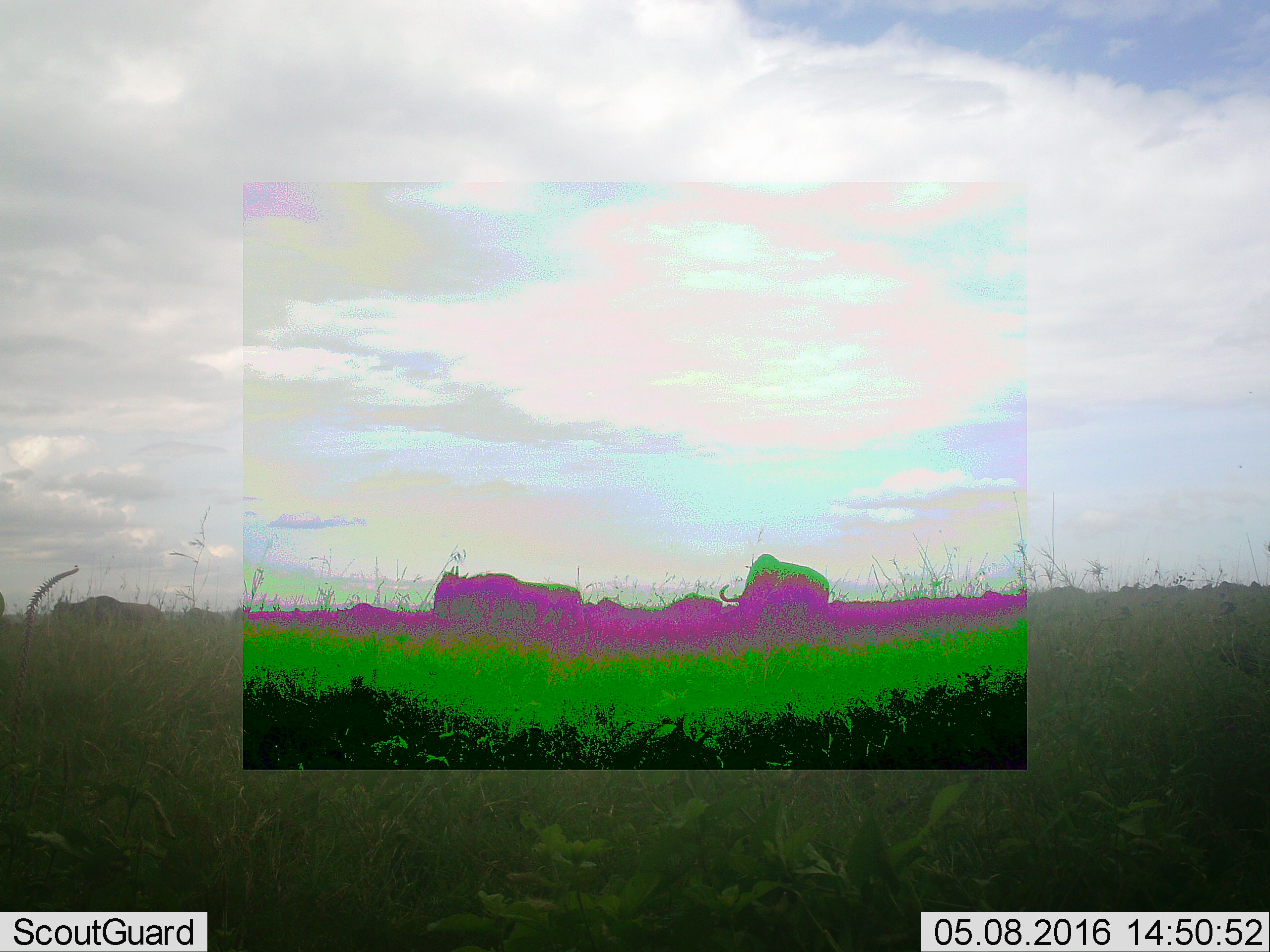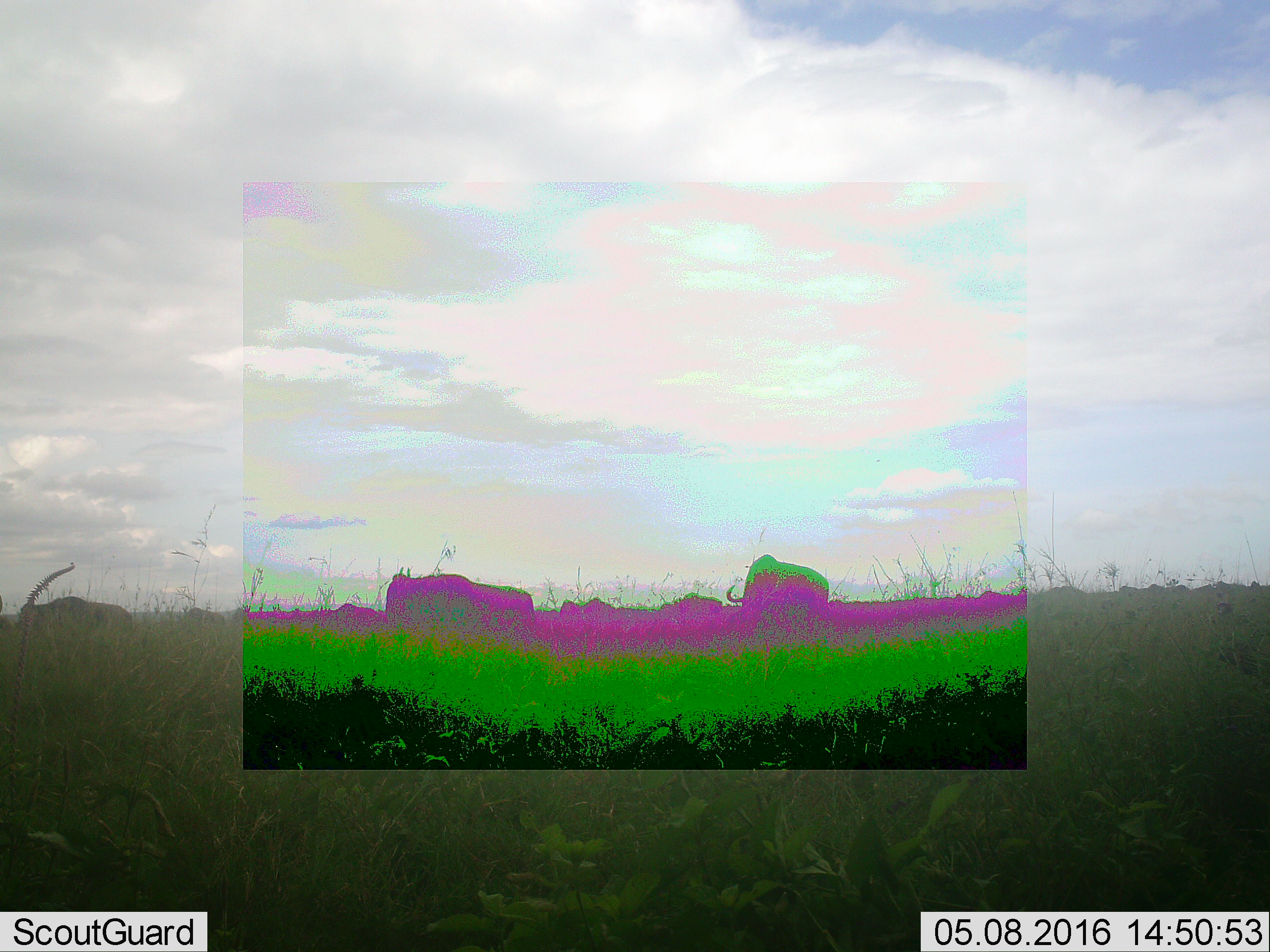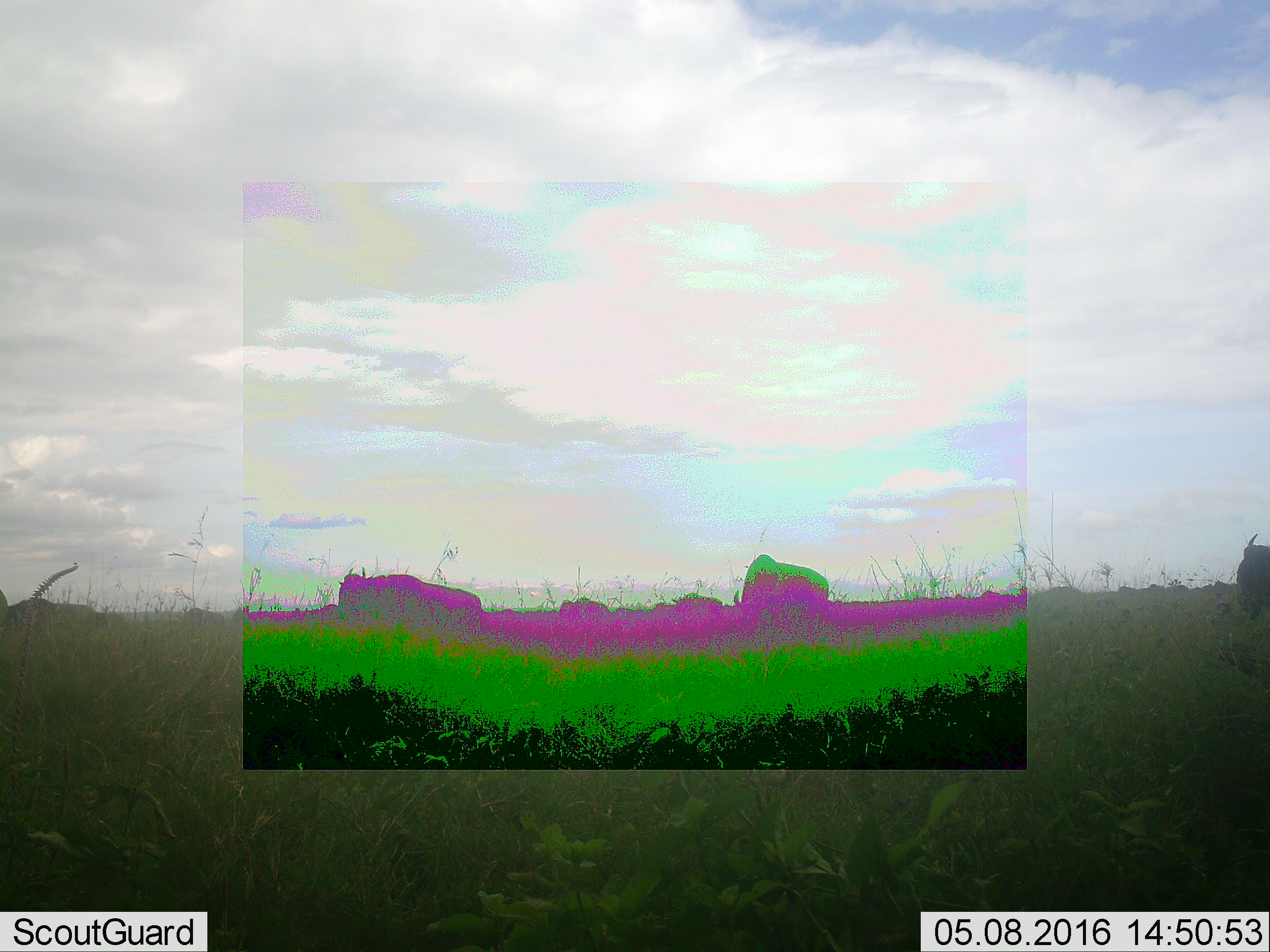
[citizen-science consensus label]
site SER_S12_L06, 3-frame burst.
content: unidentified animal